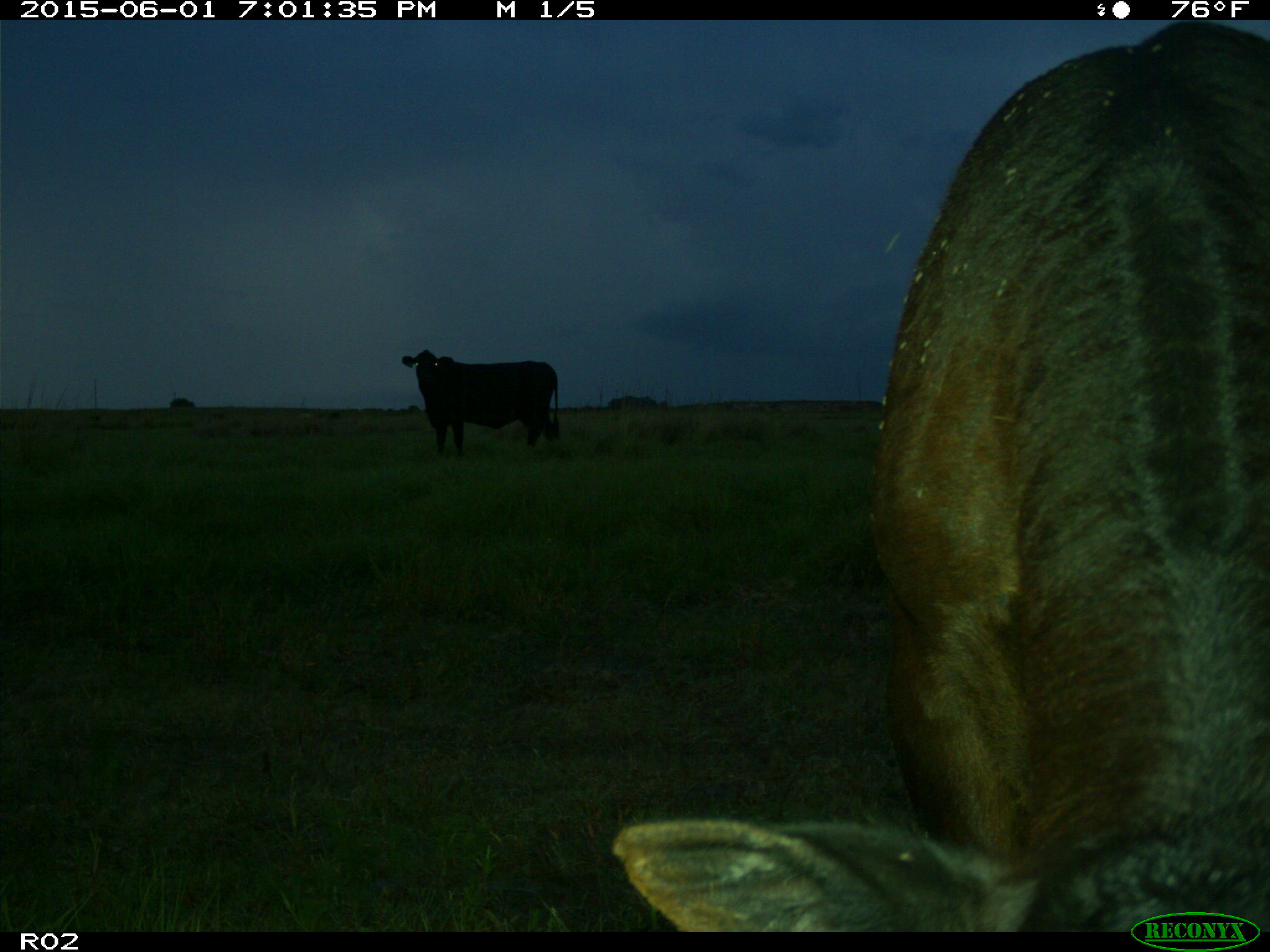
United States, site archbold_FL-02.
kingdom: Animalia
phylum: Chordata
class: Mammalia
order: Artiodactyla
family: Bovidae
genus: Bos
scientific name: Bos taurus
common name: domestic cow